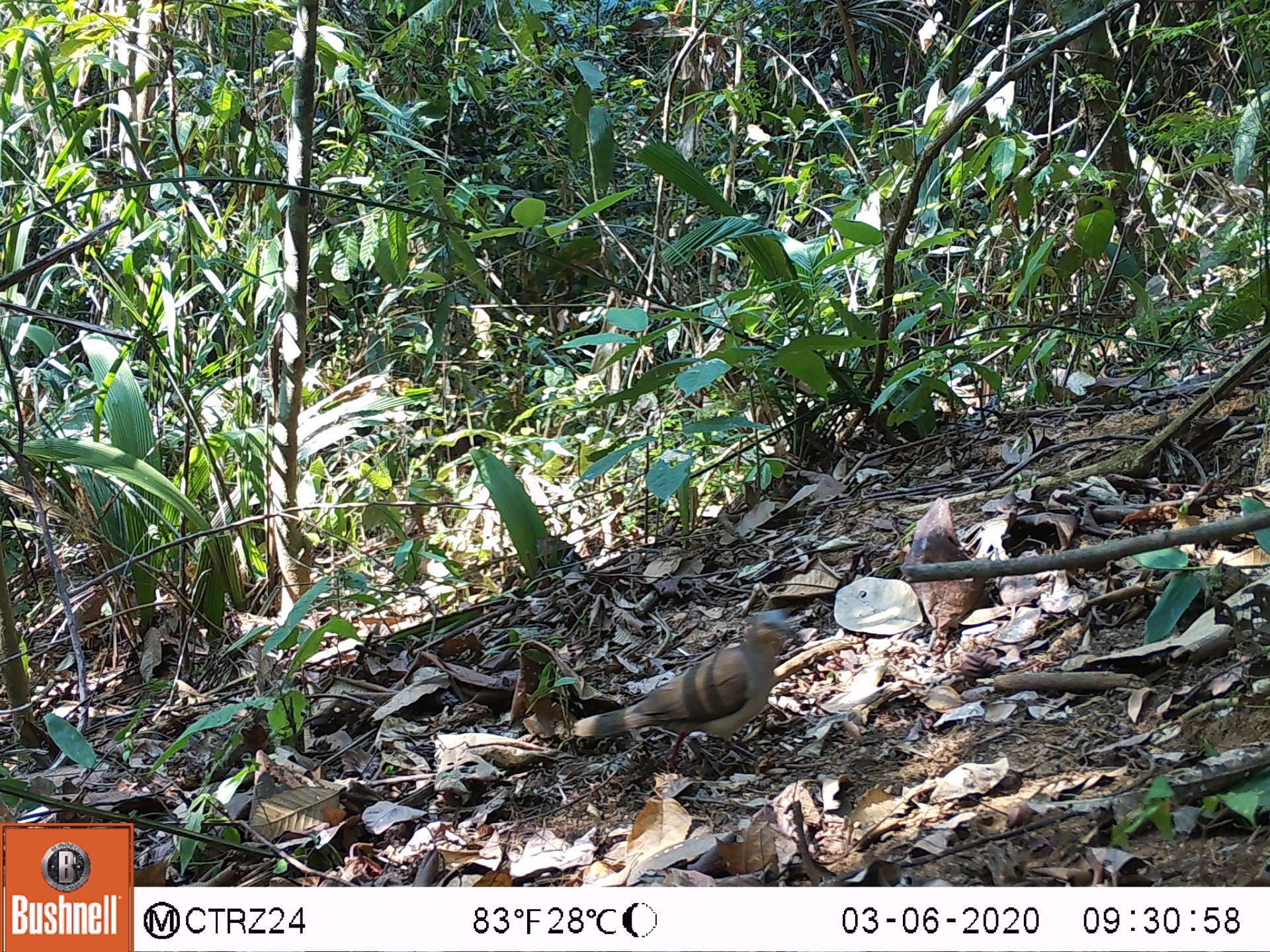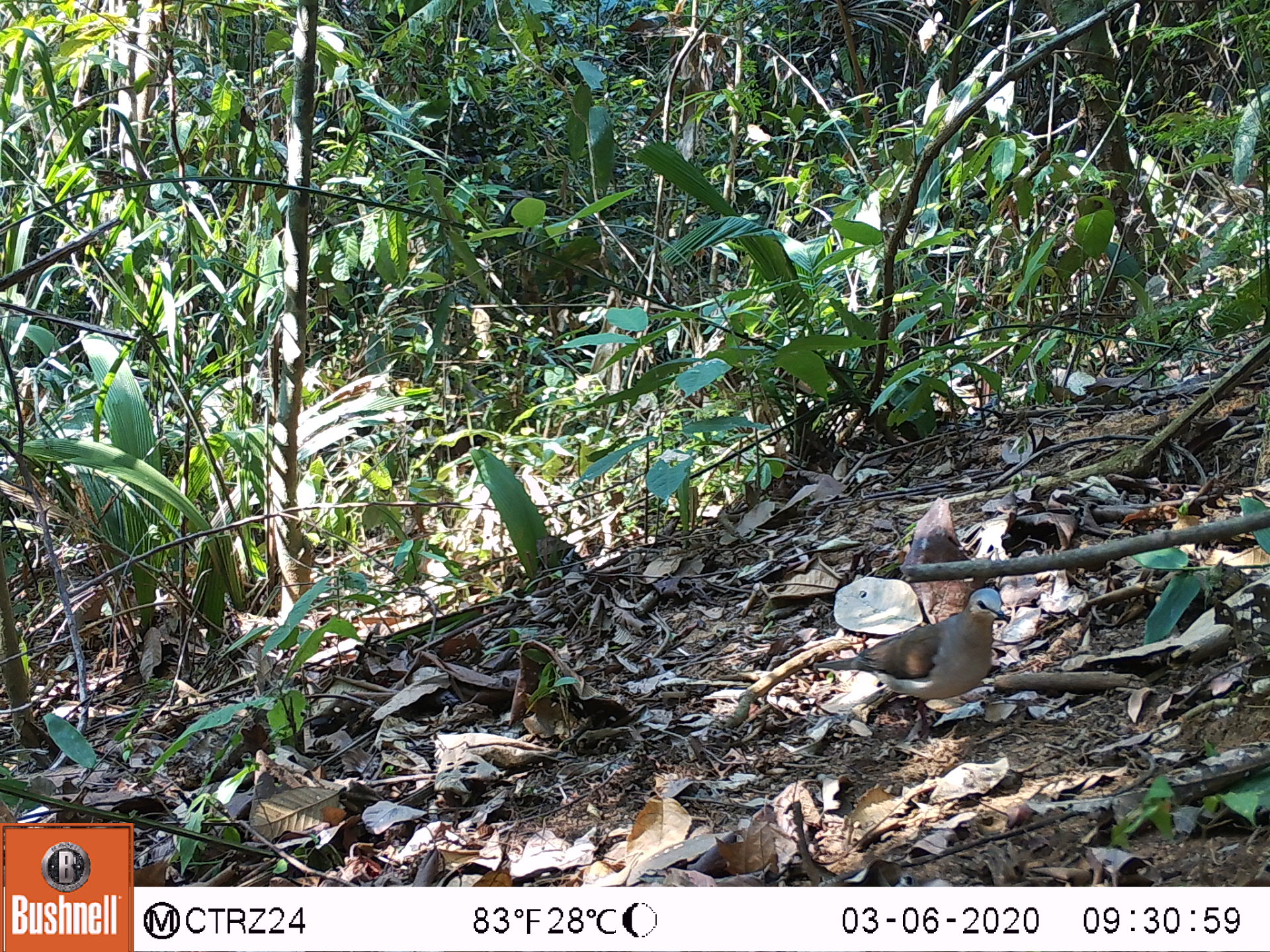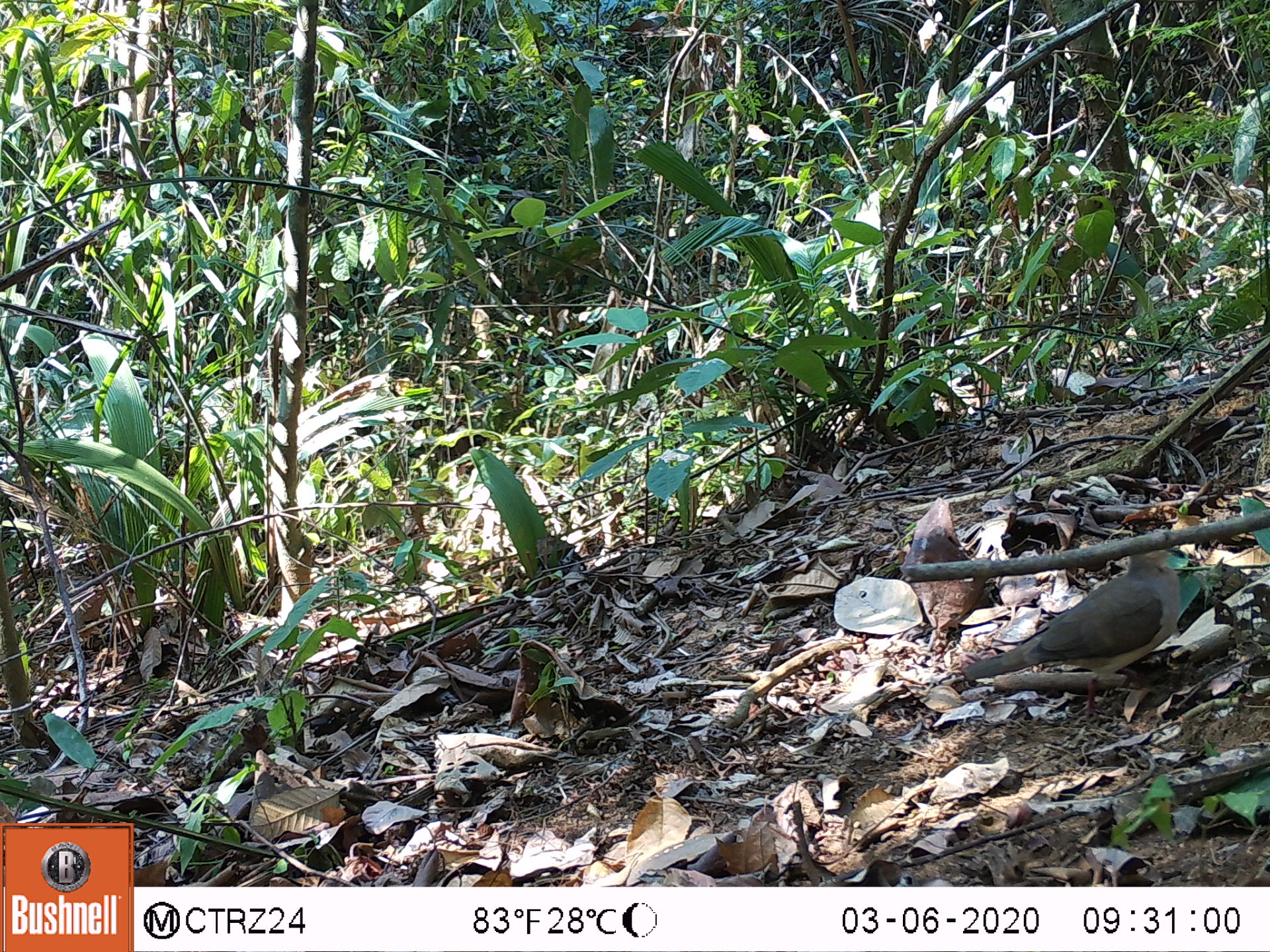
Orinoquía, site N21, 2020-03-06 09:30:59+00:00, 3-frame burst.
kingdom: Animalia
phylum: Chordata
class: Aves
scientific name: Aves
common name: bird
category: unknown bird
Unknown bird (bird) (Aves).